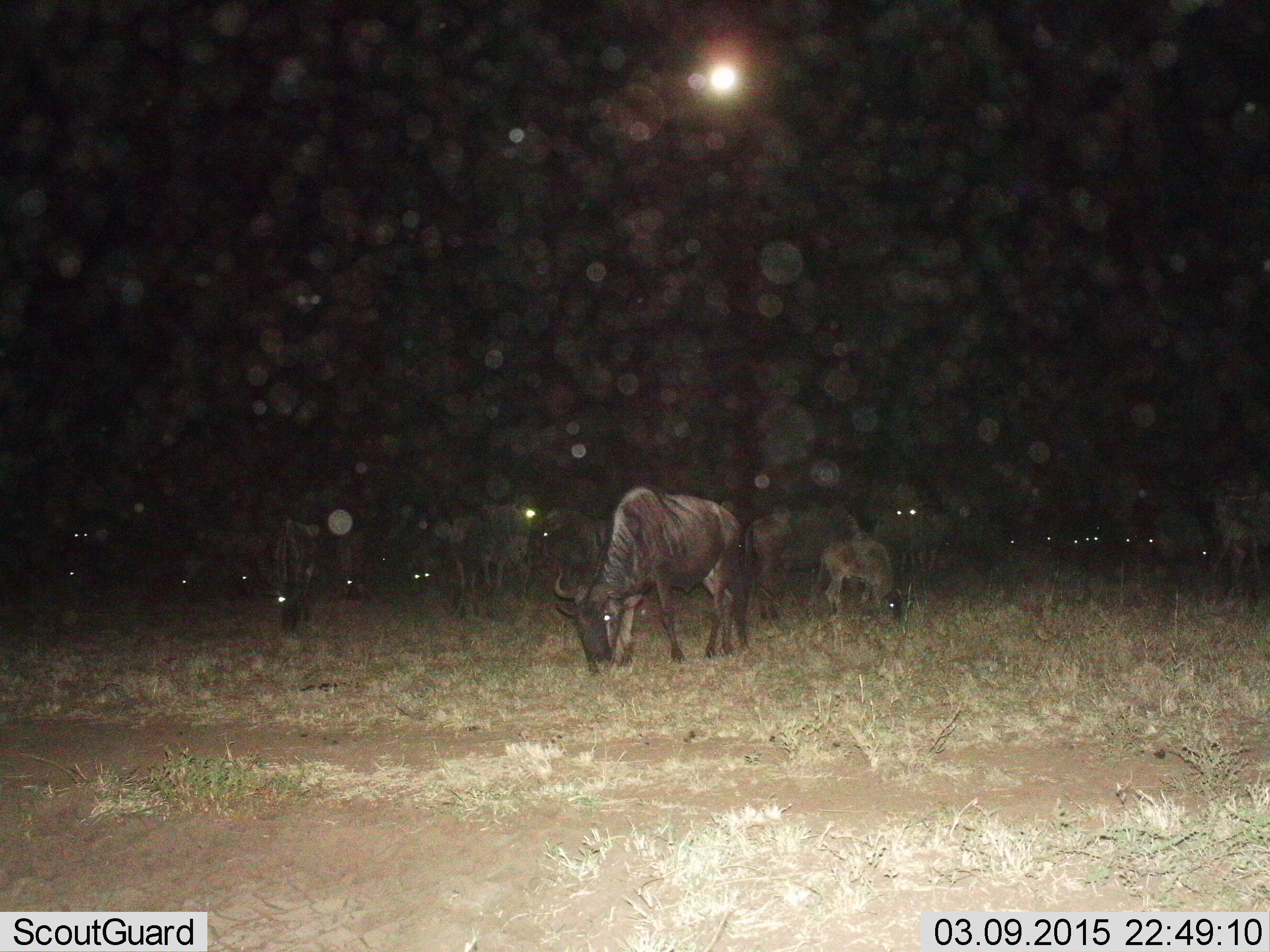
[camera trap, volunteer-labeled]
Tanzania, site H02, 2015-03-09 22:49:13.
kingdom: Animalia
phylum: Chordata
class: Mammalia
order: Artiodactyla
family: Bovidae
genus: Connochaetes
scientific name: Connochaetes taurinus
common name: blue wildebeest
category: wildebeest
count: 11-50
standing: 60%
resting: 10%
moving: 0%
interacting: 0%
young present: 40%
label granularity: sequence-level